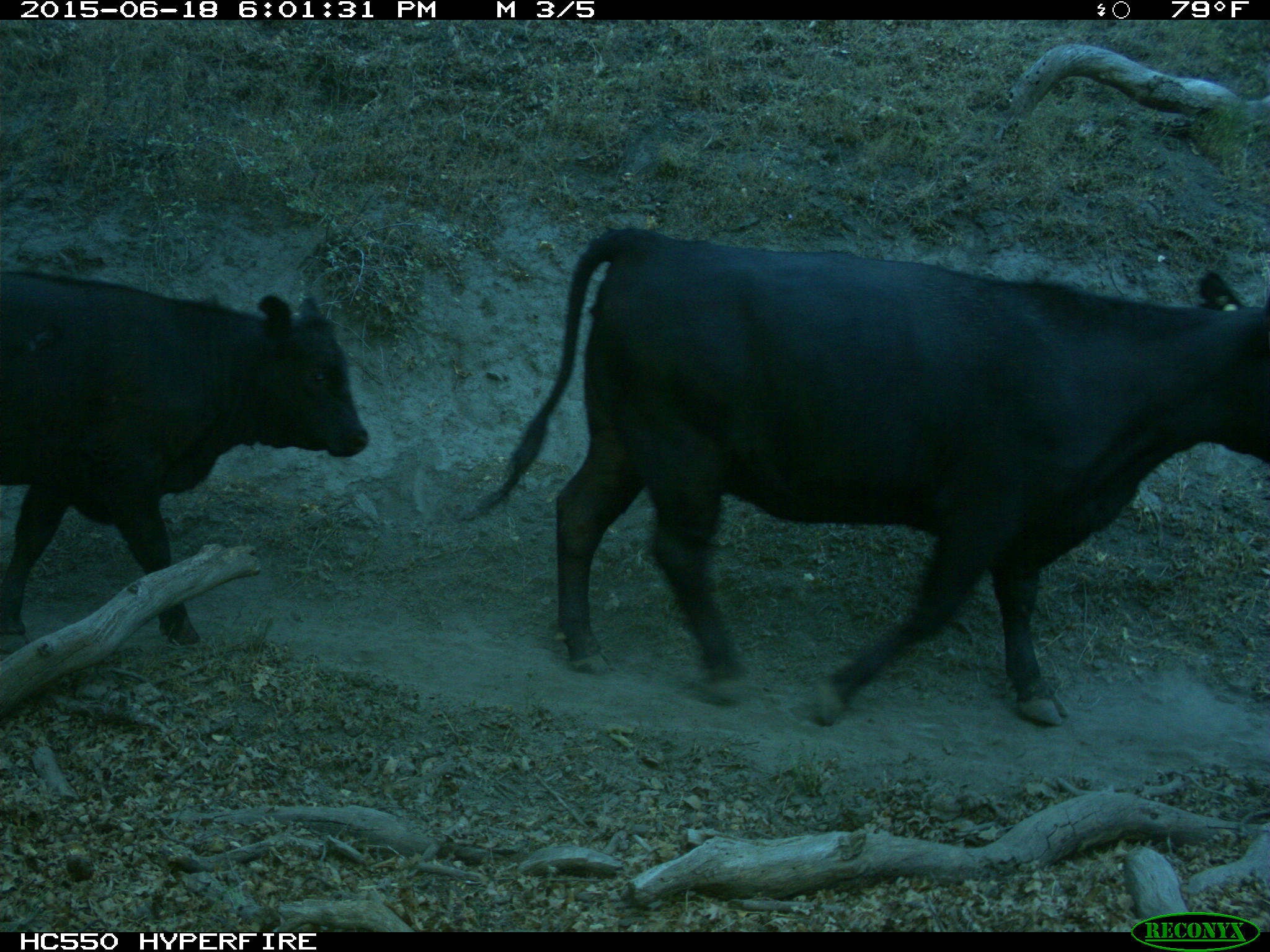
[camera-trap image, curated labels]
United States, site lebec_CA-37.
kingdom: Animalia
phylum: Chordata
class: Mammalia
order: Artiodactyla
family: Bovidae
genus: Bos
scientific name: Bos taurus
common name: domestic cow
Bos taurus (domestic cow).